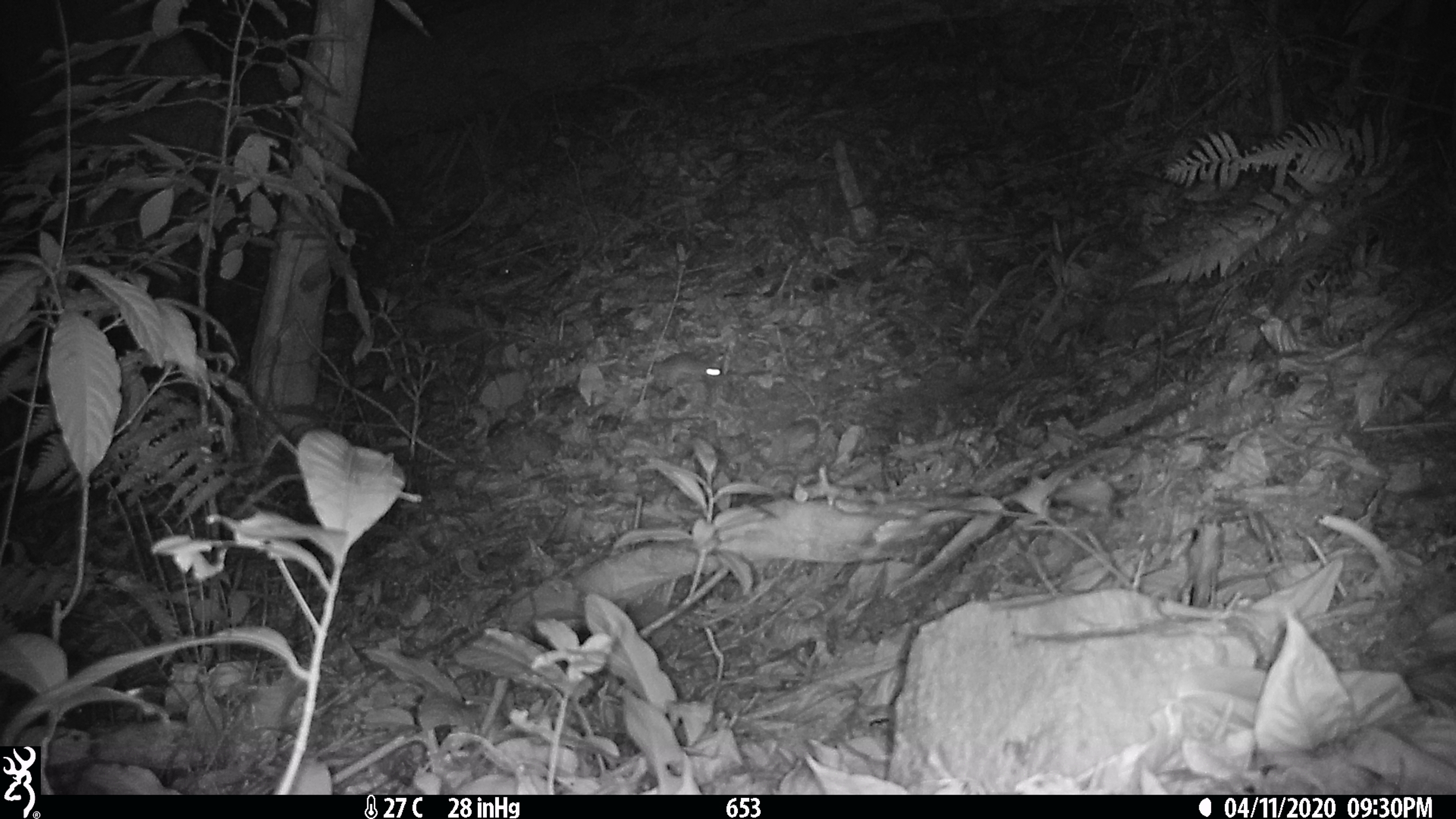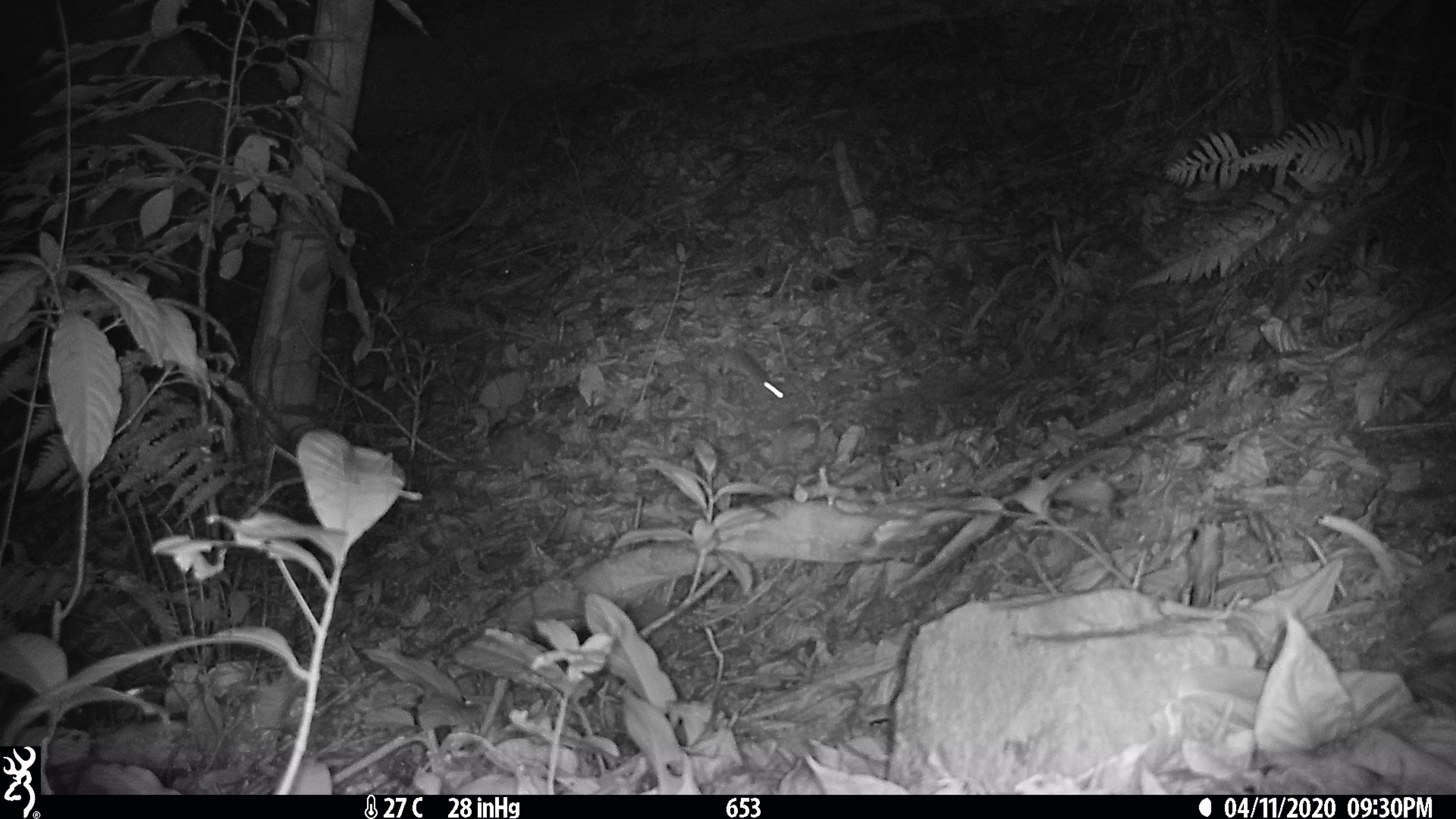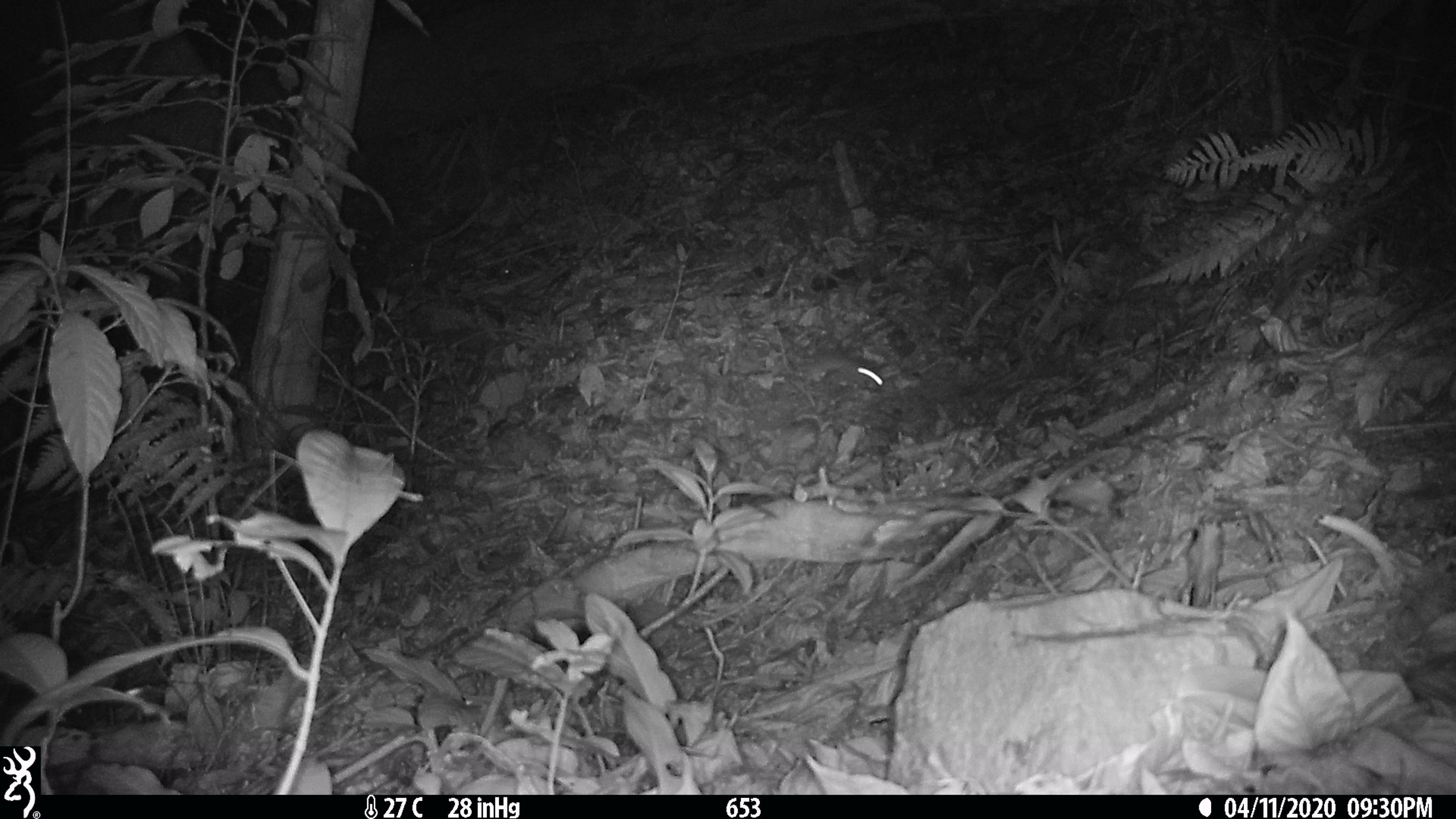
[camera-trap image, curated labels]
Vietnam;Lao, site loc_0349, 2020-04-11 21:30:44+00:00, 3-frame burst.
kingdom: Animalia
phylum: Chordata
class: Mammalia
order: Rodentia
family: Muridae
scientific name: Muridae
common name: old-world mice and rats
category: unidentified murid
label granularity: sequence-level